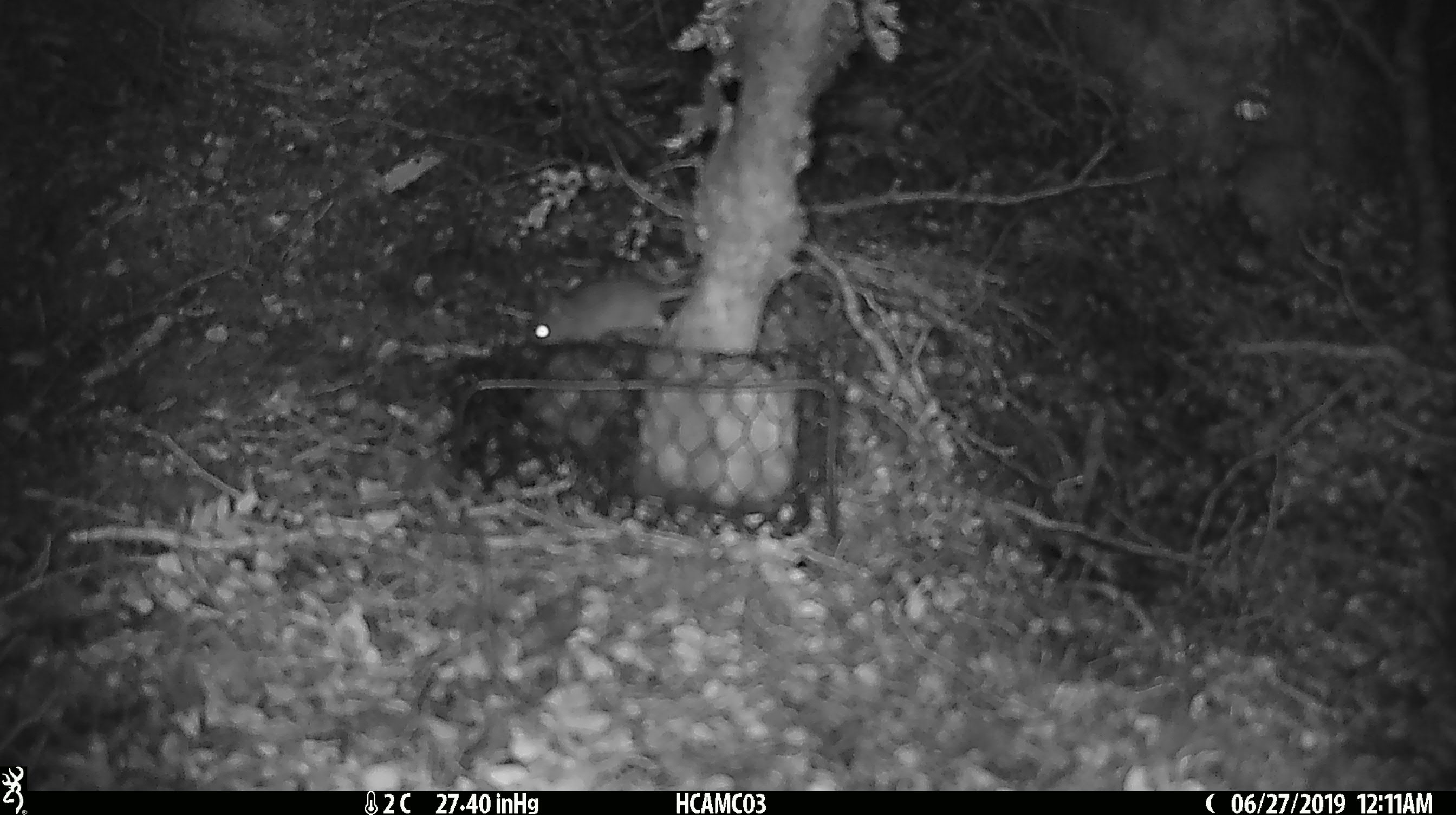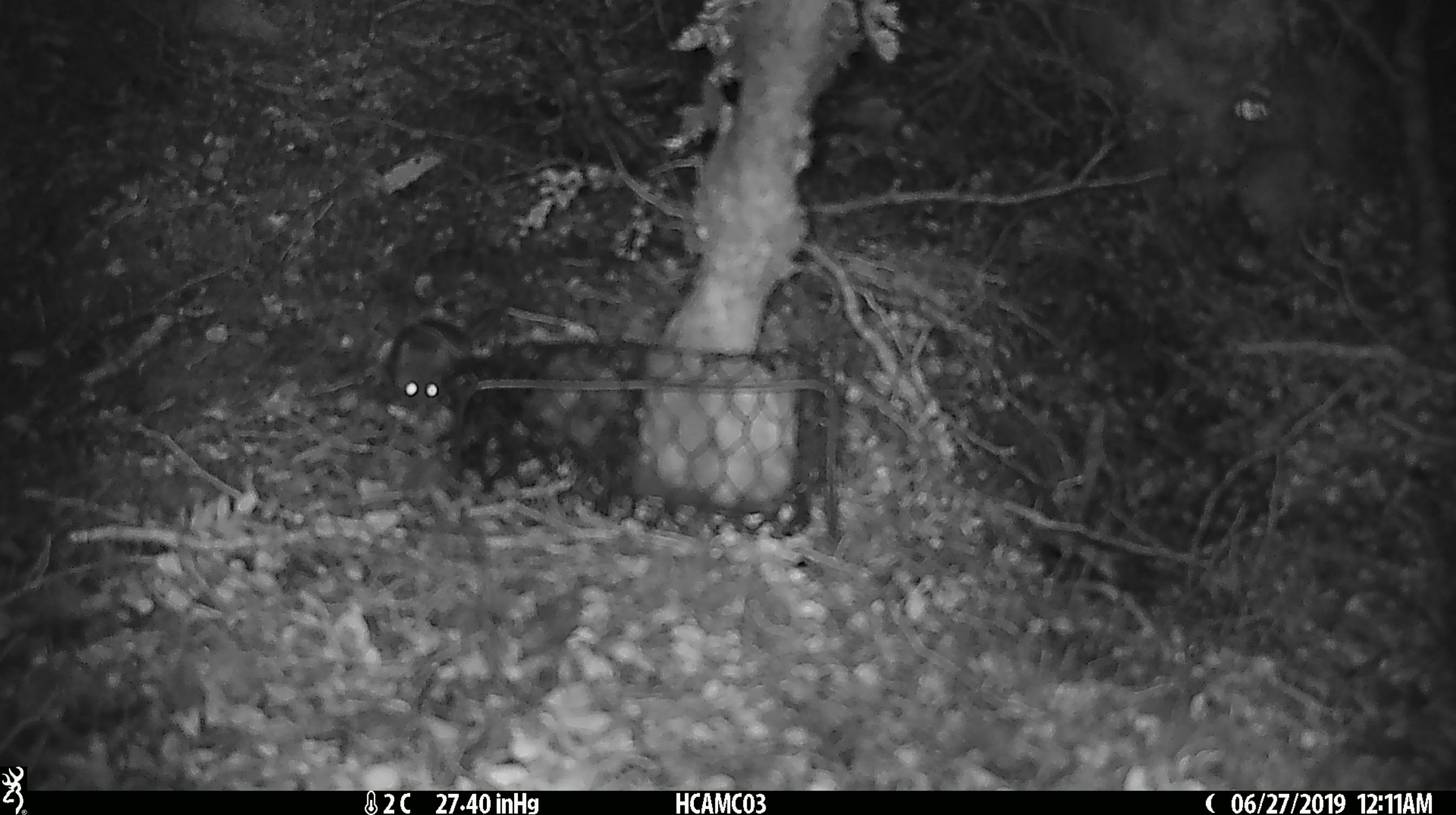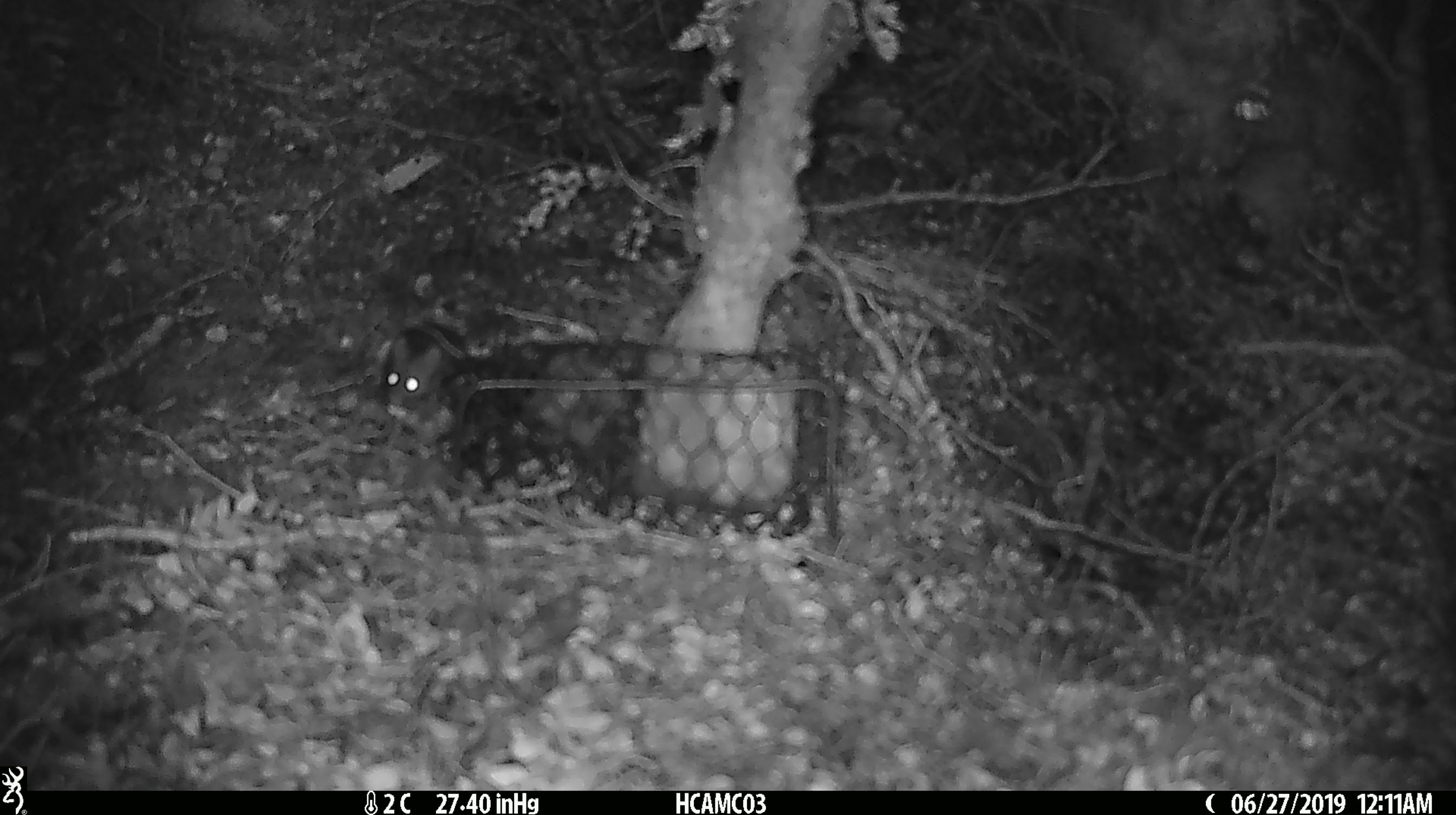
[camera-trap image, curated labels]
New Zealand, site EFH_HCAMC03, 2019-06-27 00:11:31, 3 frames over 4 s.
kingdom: Animalia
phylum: Chordata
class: Mammalia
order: Rodentia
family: Muridae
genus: Mus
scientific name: Mus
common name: mouse